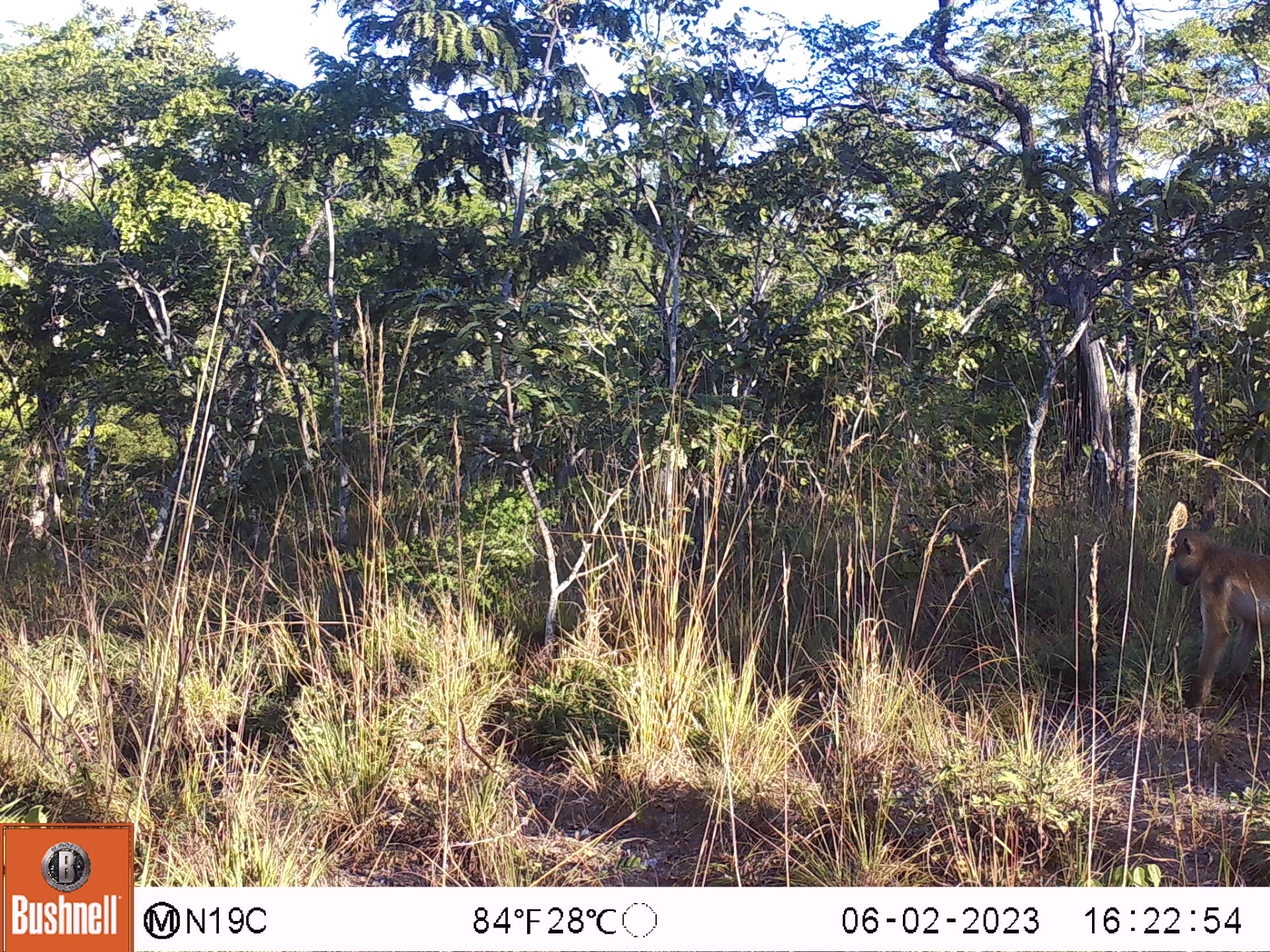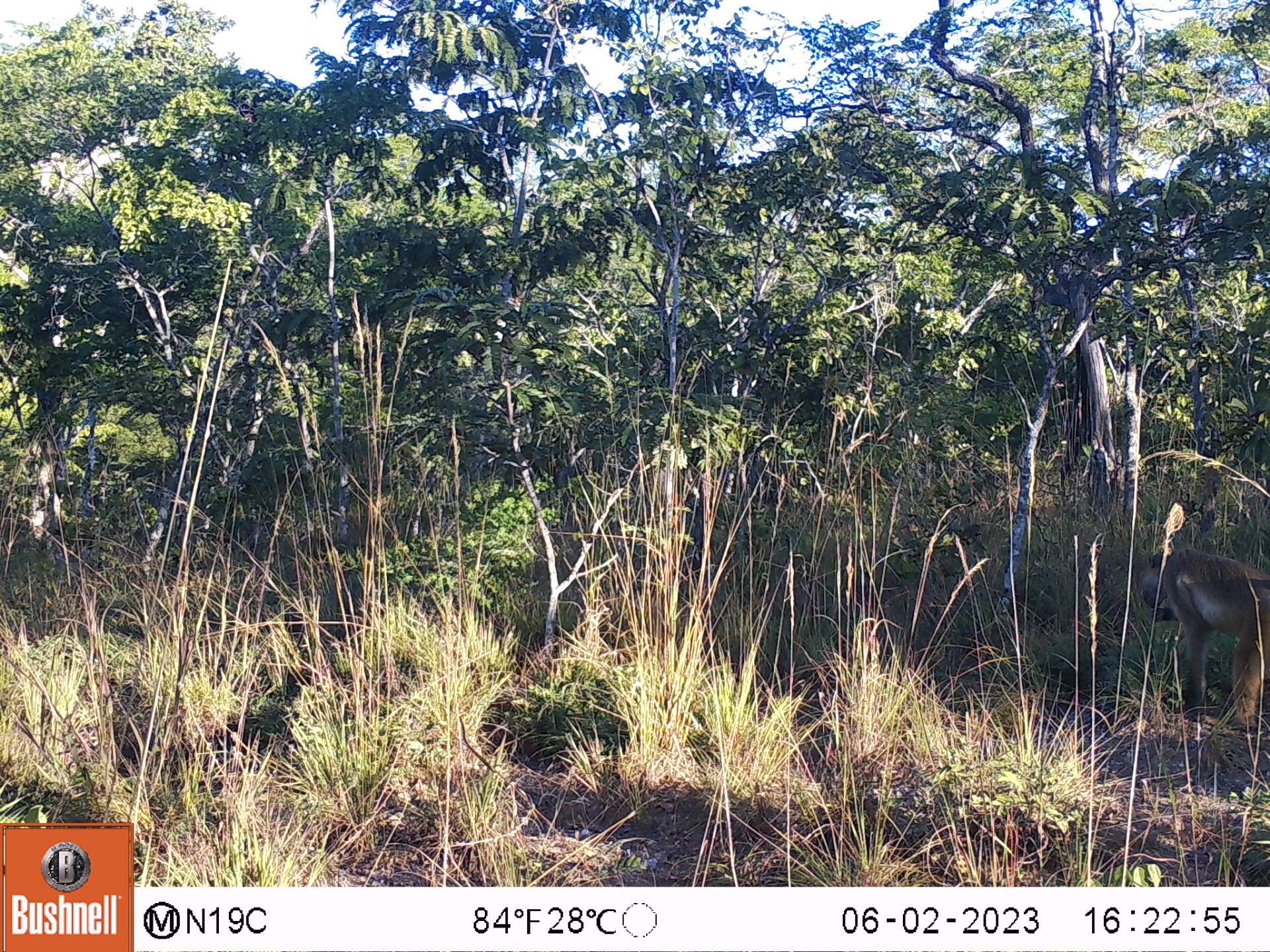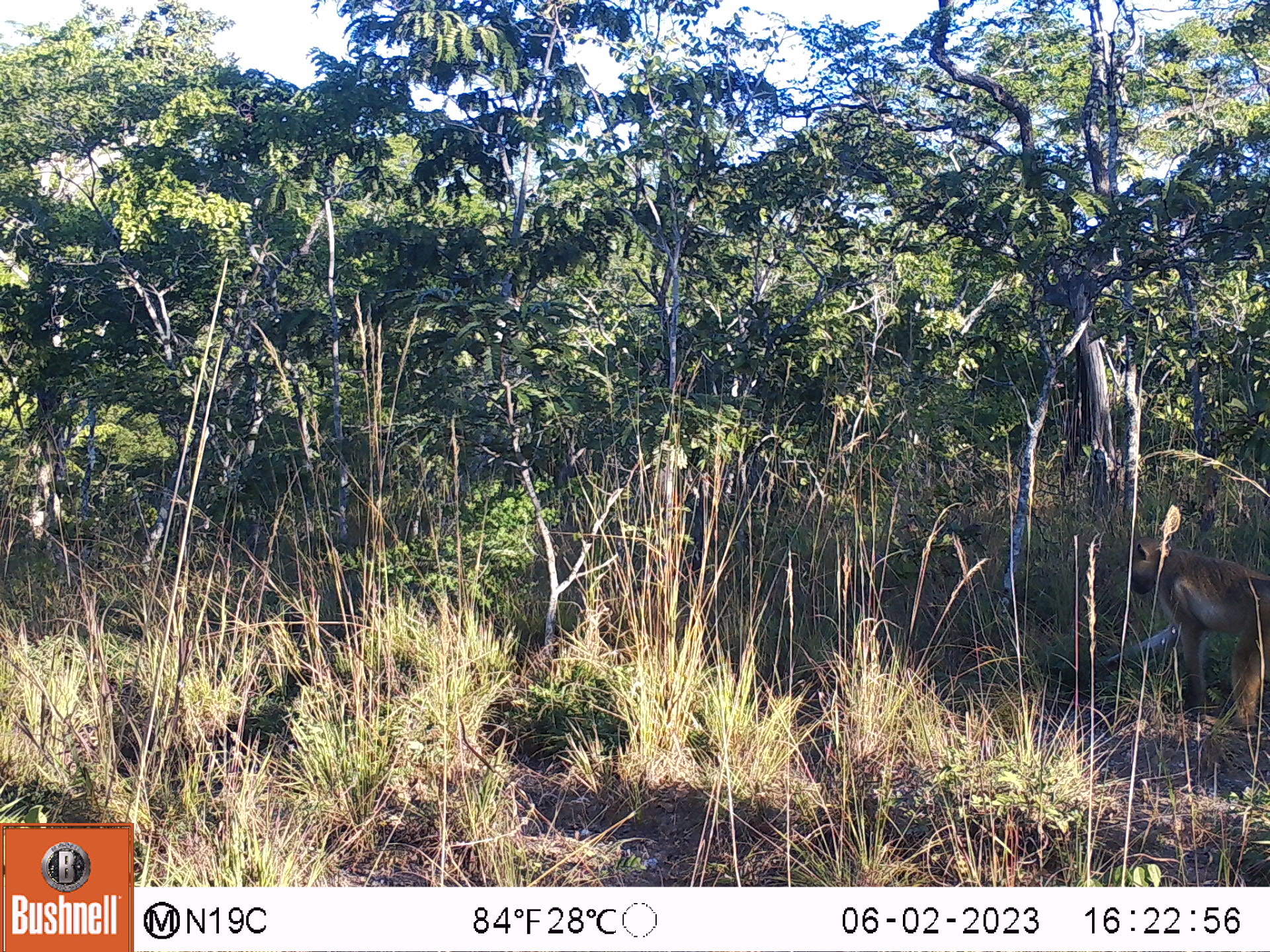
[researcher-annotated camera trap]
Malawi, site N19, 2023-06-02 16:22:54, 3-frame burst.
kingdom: Animalia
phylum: Chordata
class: Mammalia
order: Primates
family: Cercopithecidae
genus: Papio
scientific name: Papio cynocephalus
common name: yellow baboon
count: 1